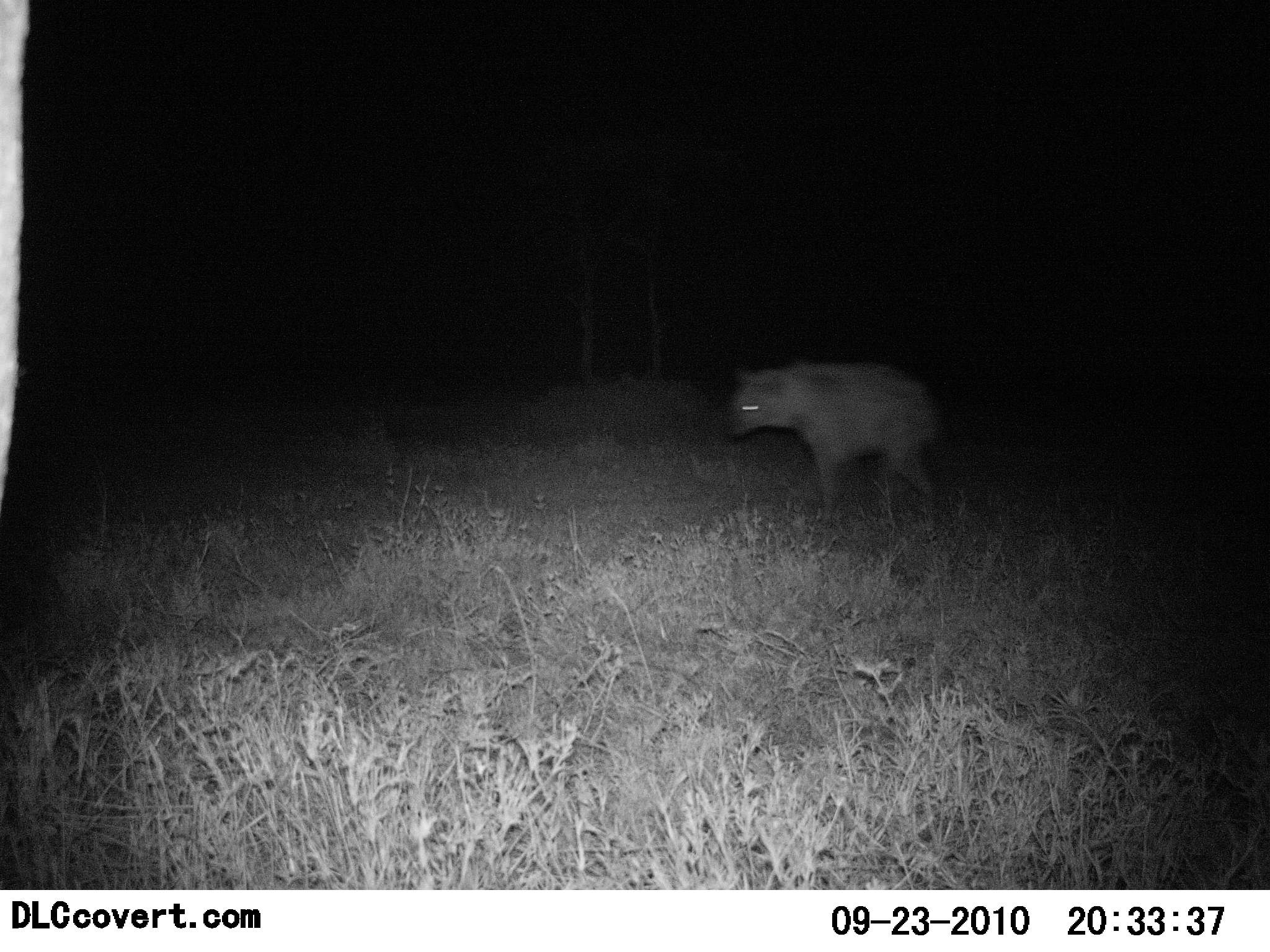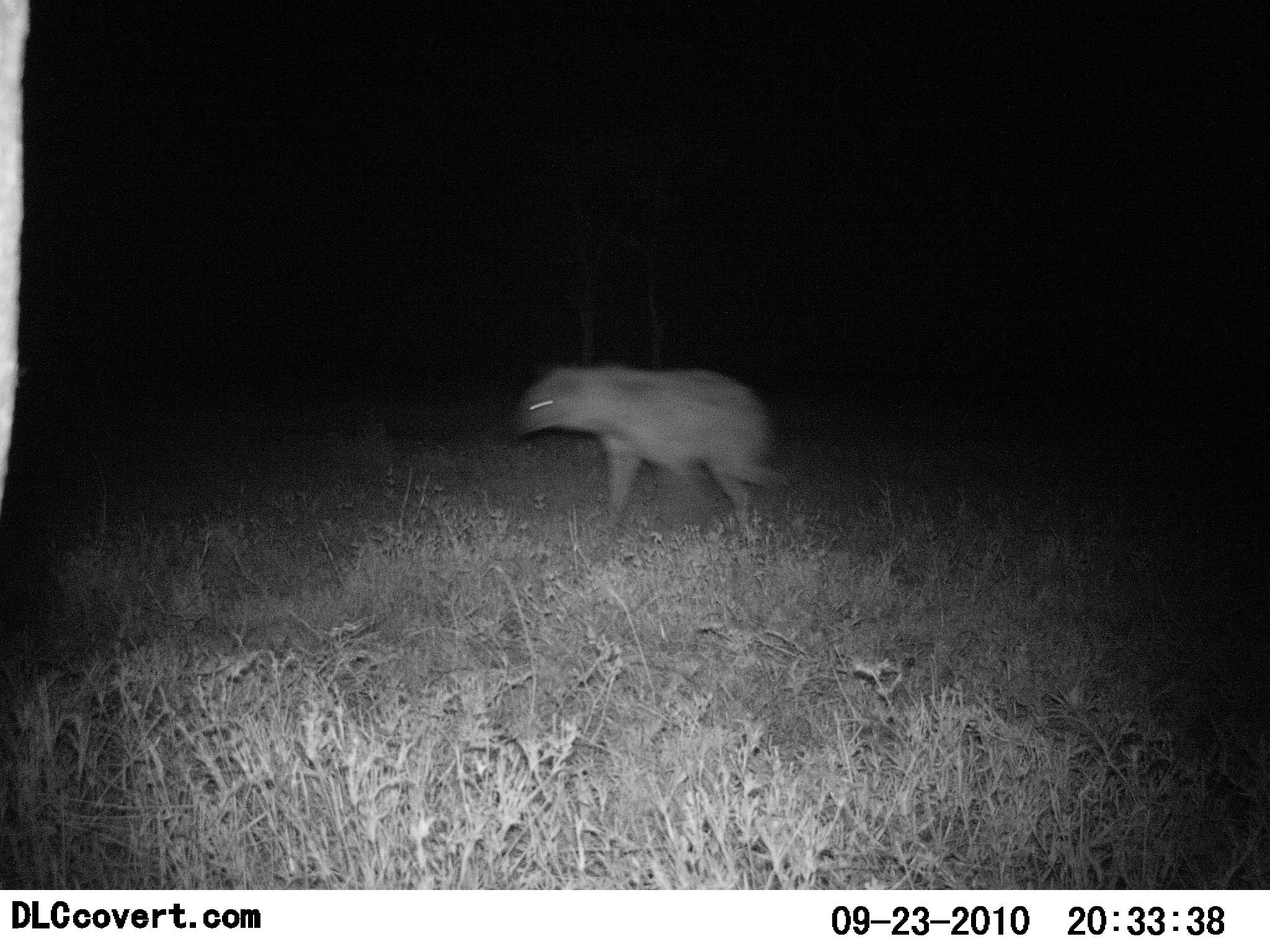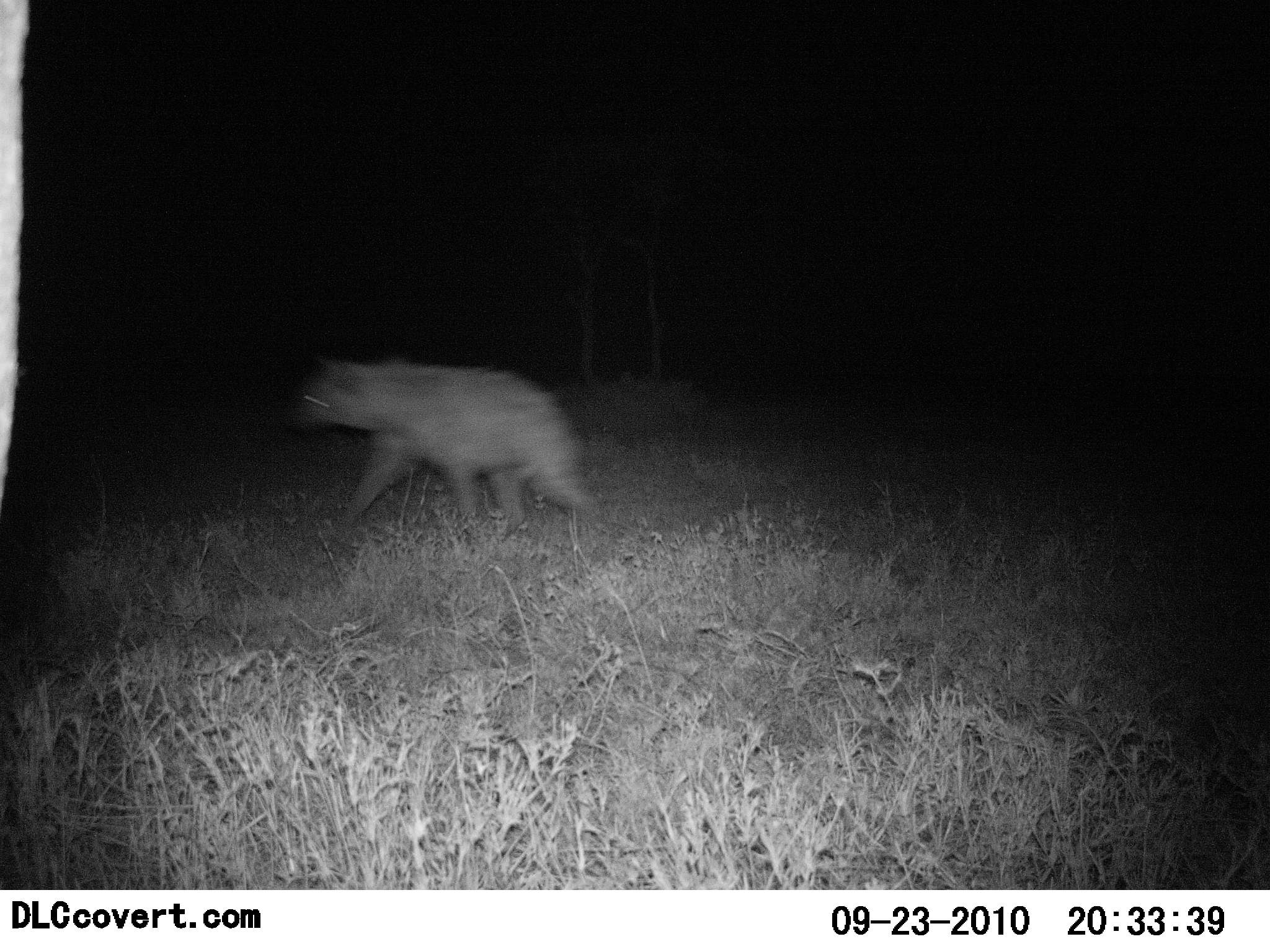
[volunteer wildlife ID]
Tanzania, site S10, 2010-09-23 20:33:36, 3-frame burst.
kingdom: Animalia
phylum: Chordata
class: Mammalia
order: Carnivora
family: Hyaenidae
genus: Crocuta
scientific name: Crocuta crocuta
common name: spotted hyena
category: hyenaspotted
Hyenaspotted (spotted hyena) (Crocuta crocuta), count 1. Behavior (volunteer vote fractions): standing 0%, resting 0%, moving 100%, interacting 0%. Young present (vote fraction): 0%. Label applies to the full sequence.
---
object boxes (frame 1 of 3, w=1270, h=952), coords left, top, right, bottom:
animal: 725, 362, 949, 534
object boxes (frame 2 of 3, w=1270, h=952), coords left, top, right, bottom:
animal: 508, 364, 790, 544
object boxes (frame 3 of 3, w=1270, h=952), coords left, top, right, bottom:
animal: 291, 356, 602, 540